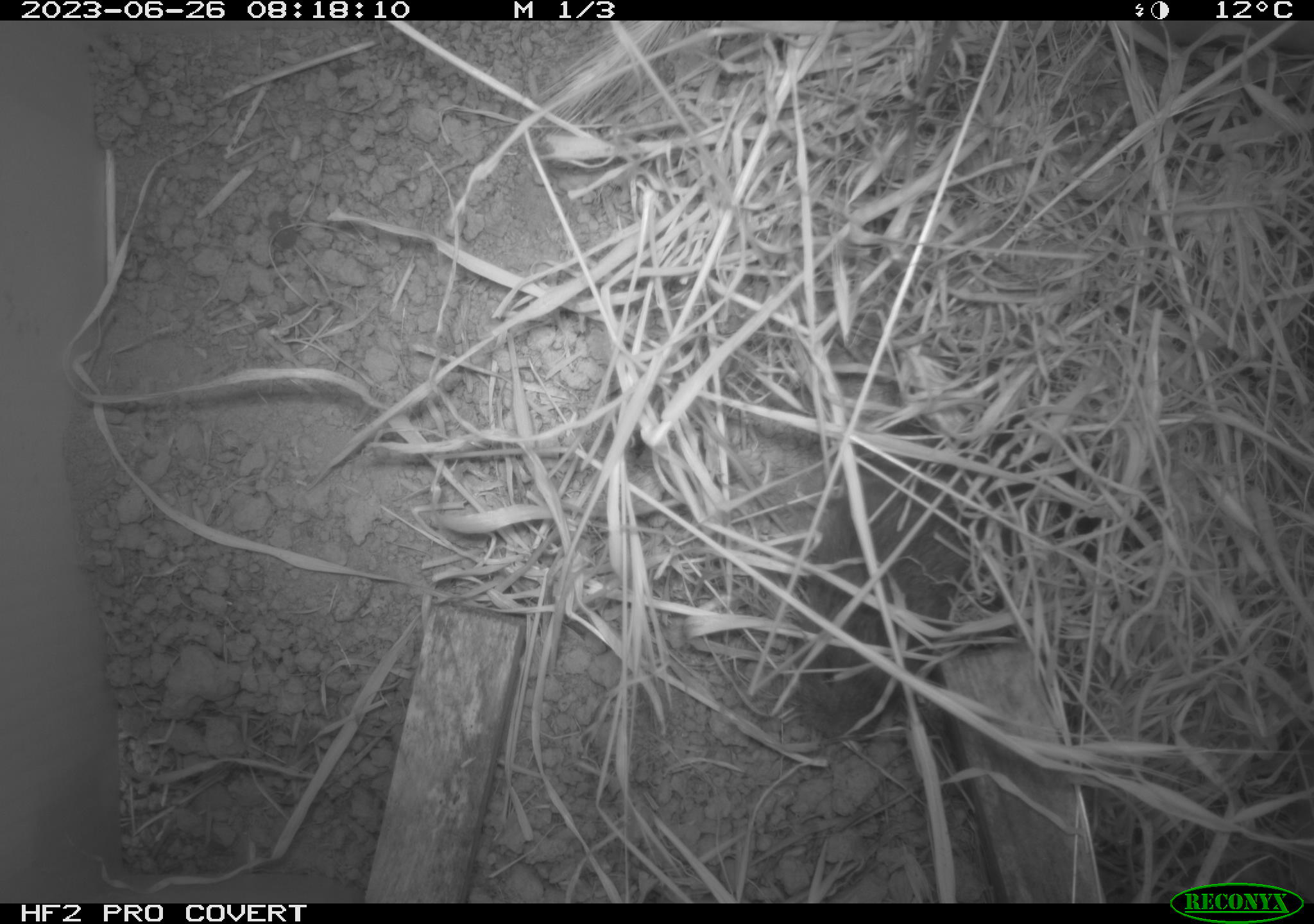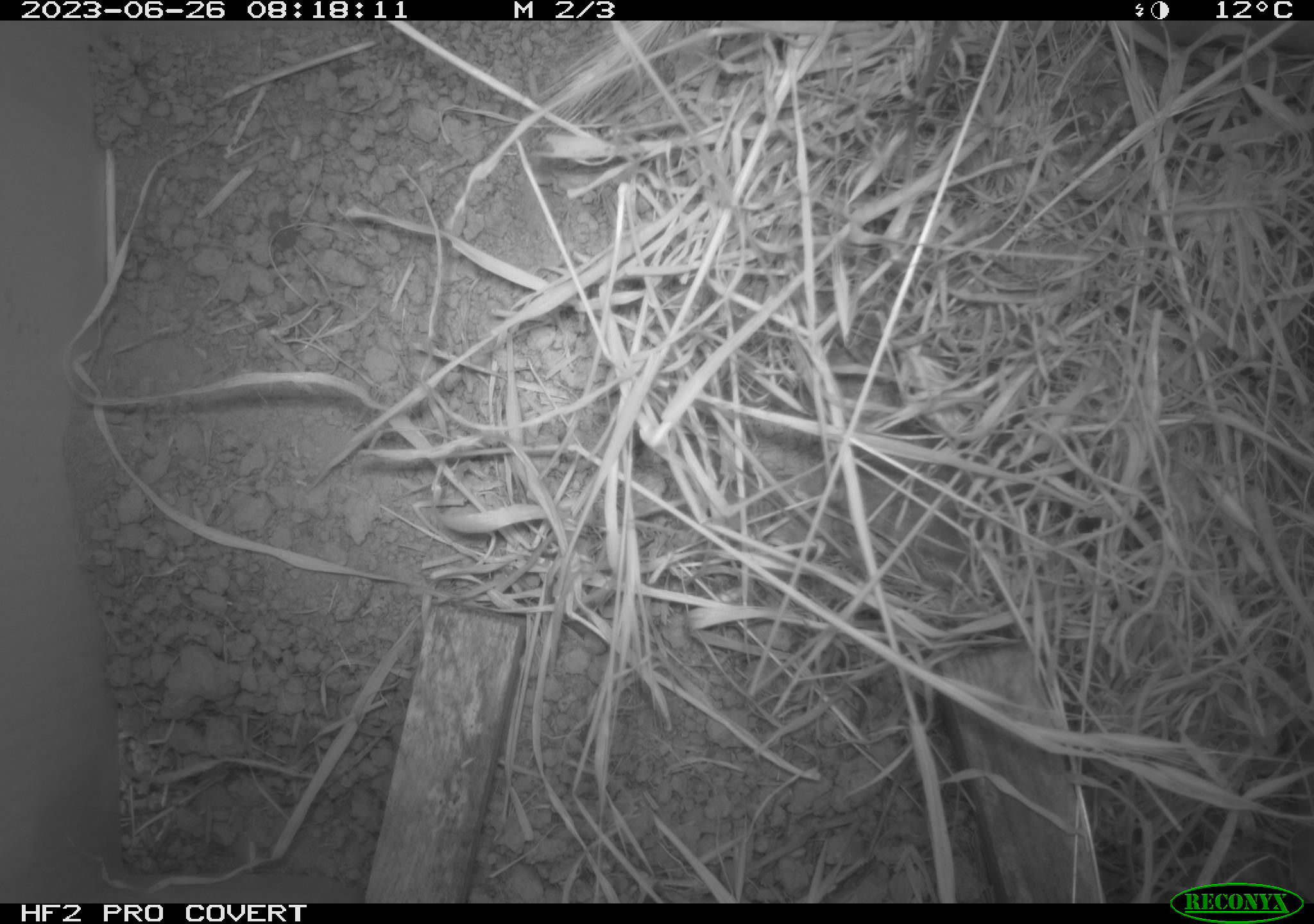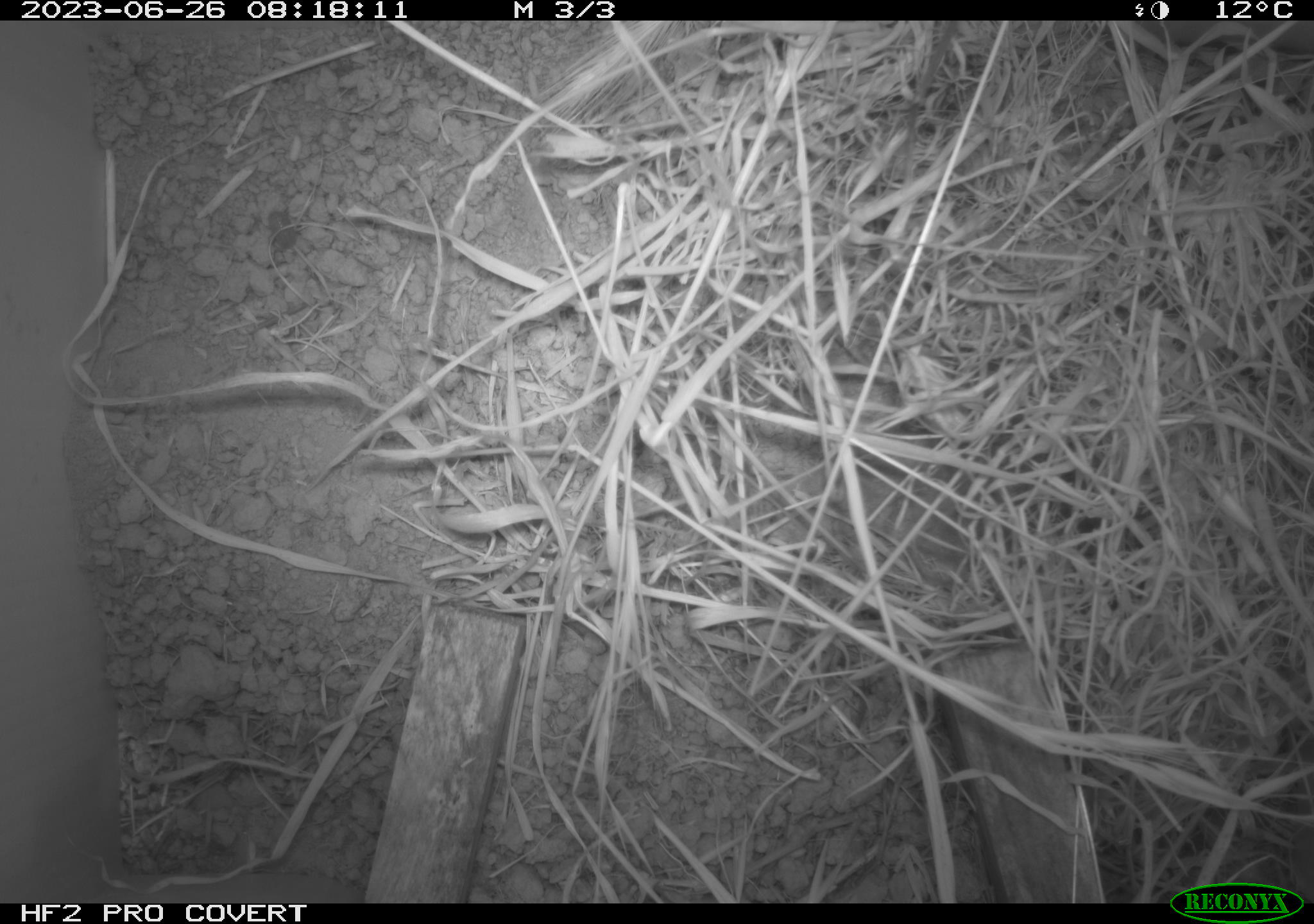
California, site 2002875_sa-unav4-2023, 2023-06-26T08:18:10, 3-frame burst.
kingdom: Animalia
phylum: Chordata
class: Mammalia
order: Rodentia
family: Cricetidae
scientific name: Arvicolinae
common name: voles, lemmings, and muskrats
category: arvicolinae subfamily